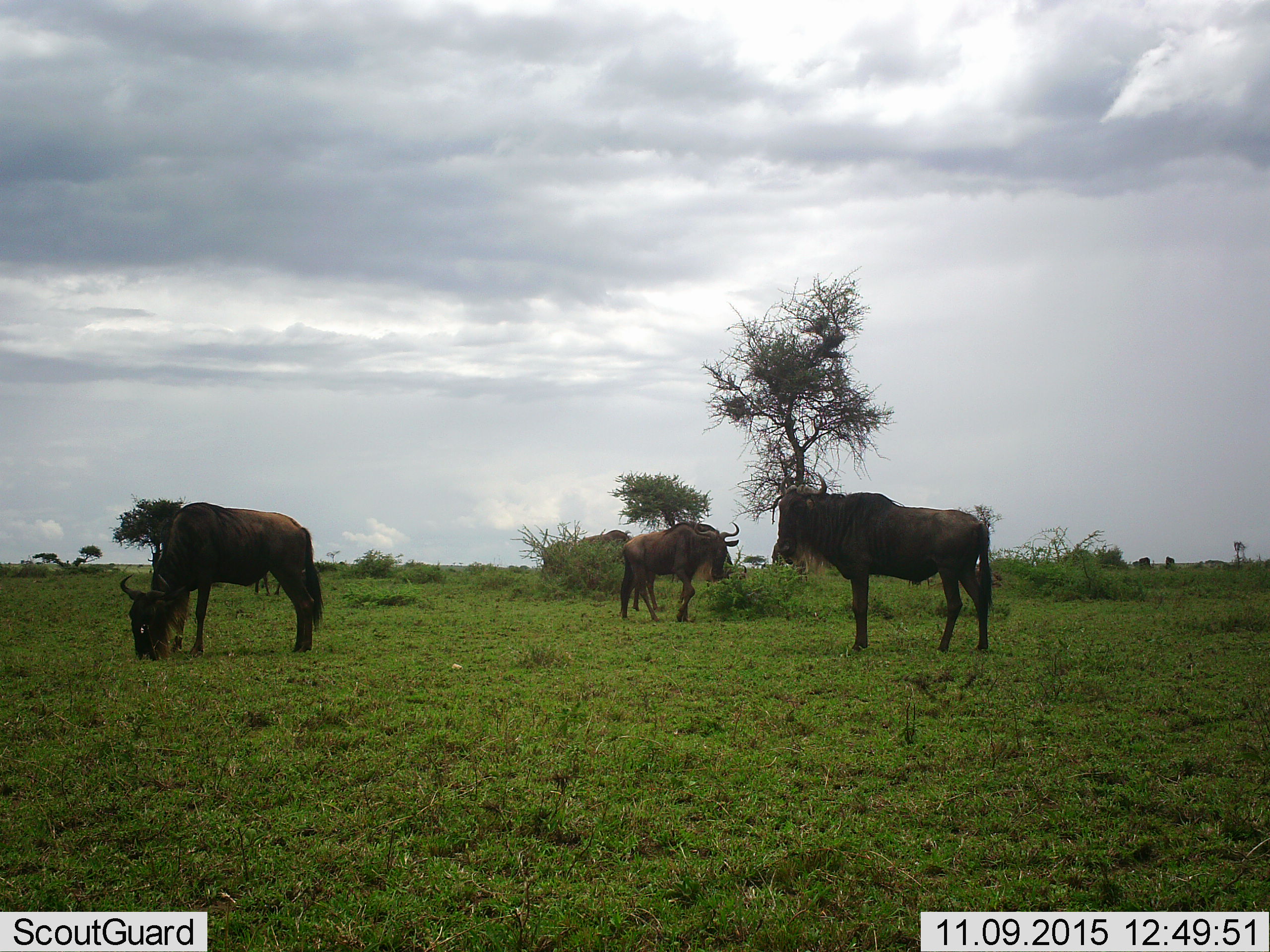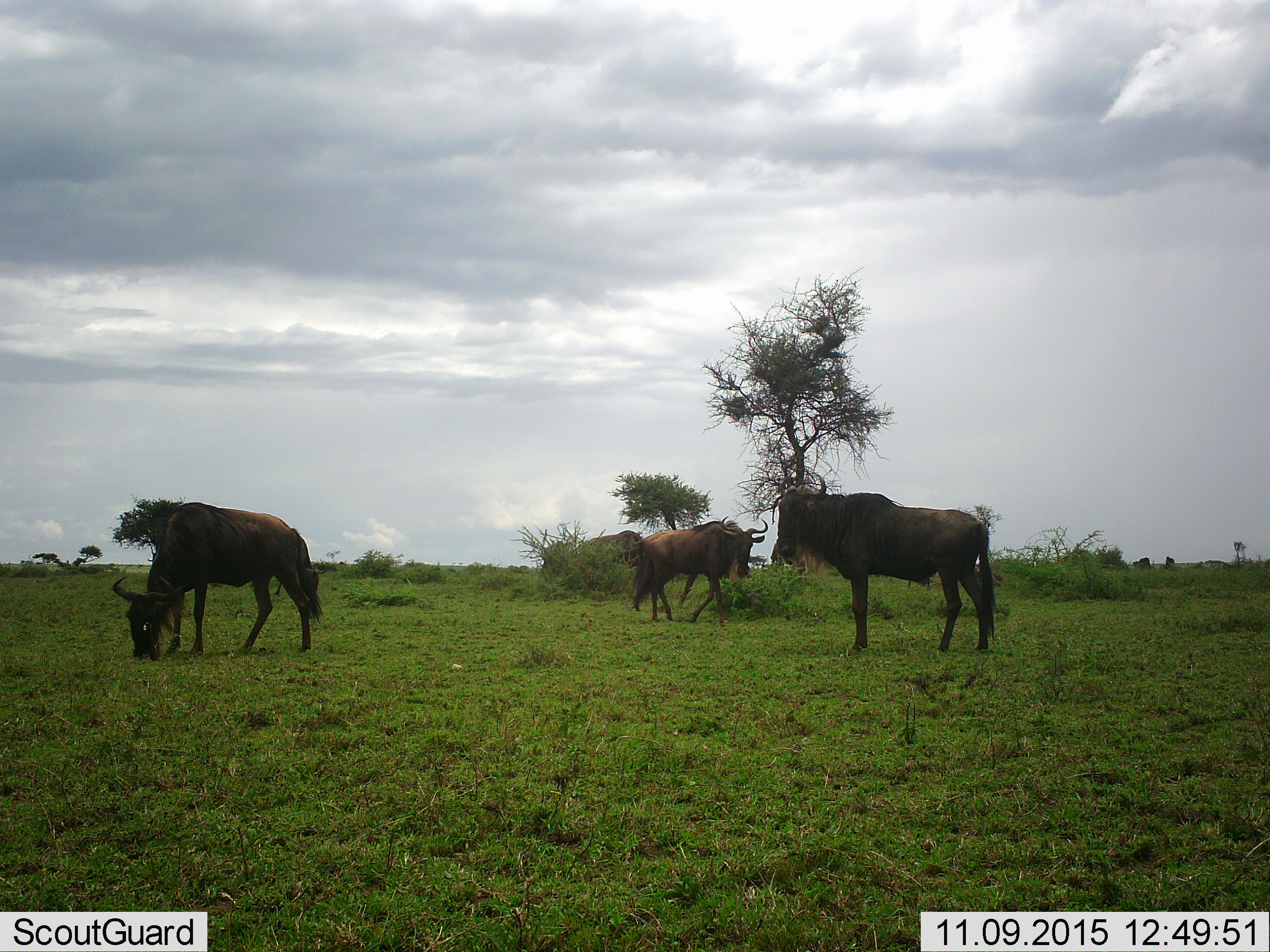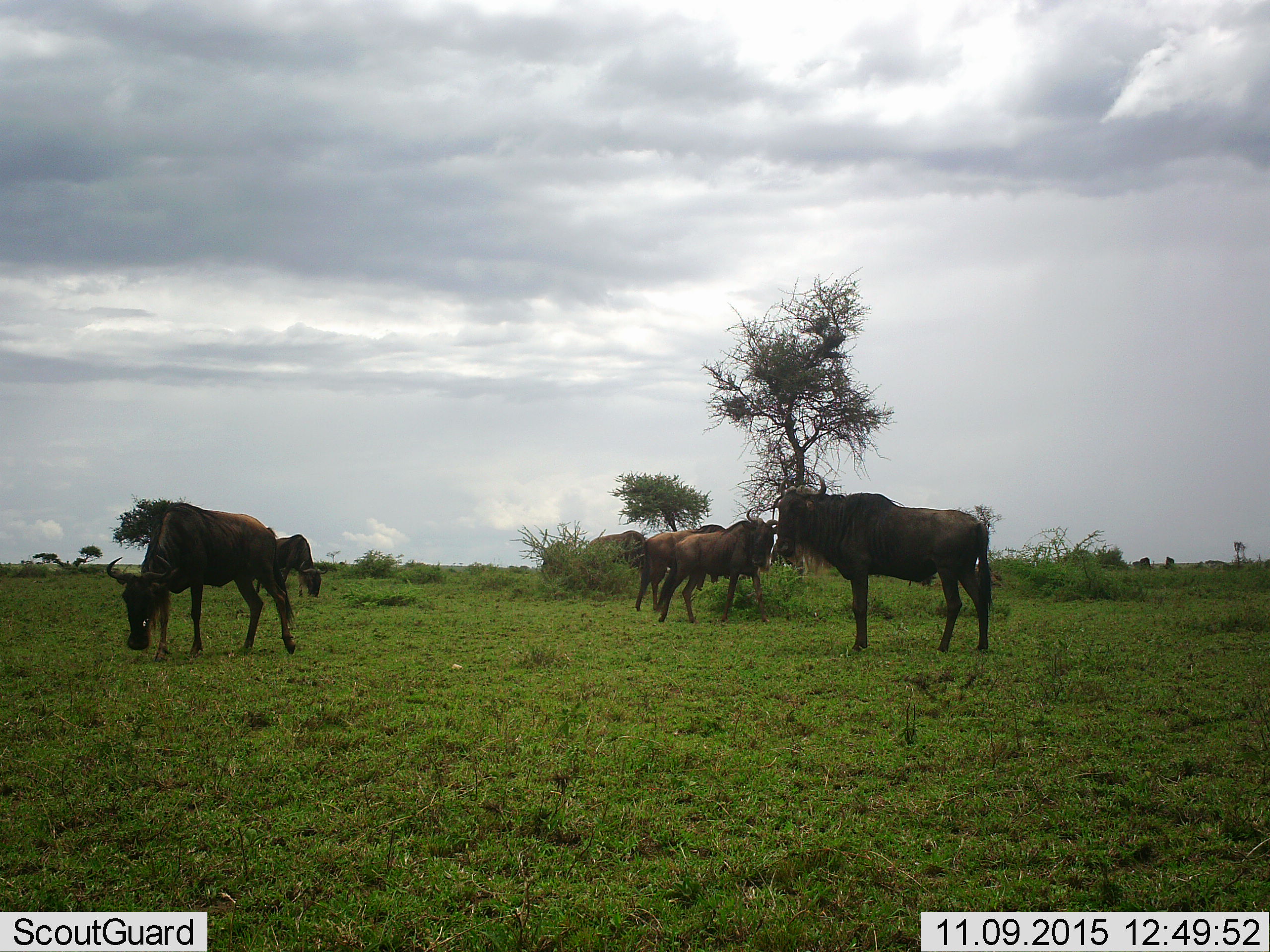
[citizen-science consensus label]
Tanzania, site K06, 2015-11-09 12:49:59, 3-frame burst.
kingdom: Animalia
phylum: Chordata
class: Mammalia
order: Artiodactyla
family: Bovidae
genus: Connochaetes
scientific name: Connochaetes taurinus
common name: blue wildebeest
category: wildebeest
Wildebeest (blue wildebeest) (Connochaetes taurinus), count 6. Behavior (volunteer vote fractions): standing 71%, resting 0%, moving 86%, interacting 0%. Young present (vote fraction): 0%. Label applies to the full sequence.